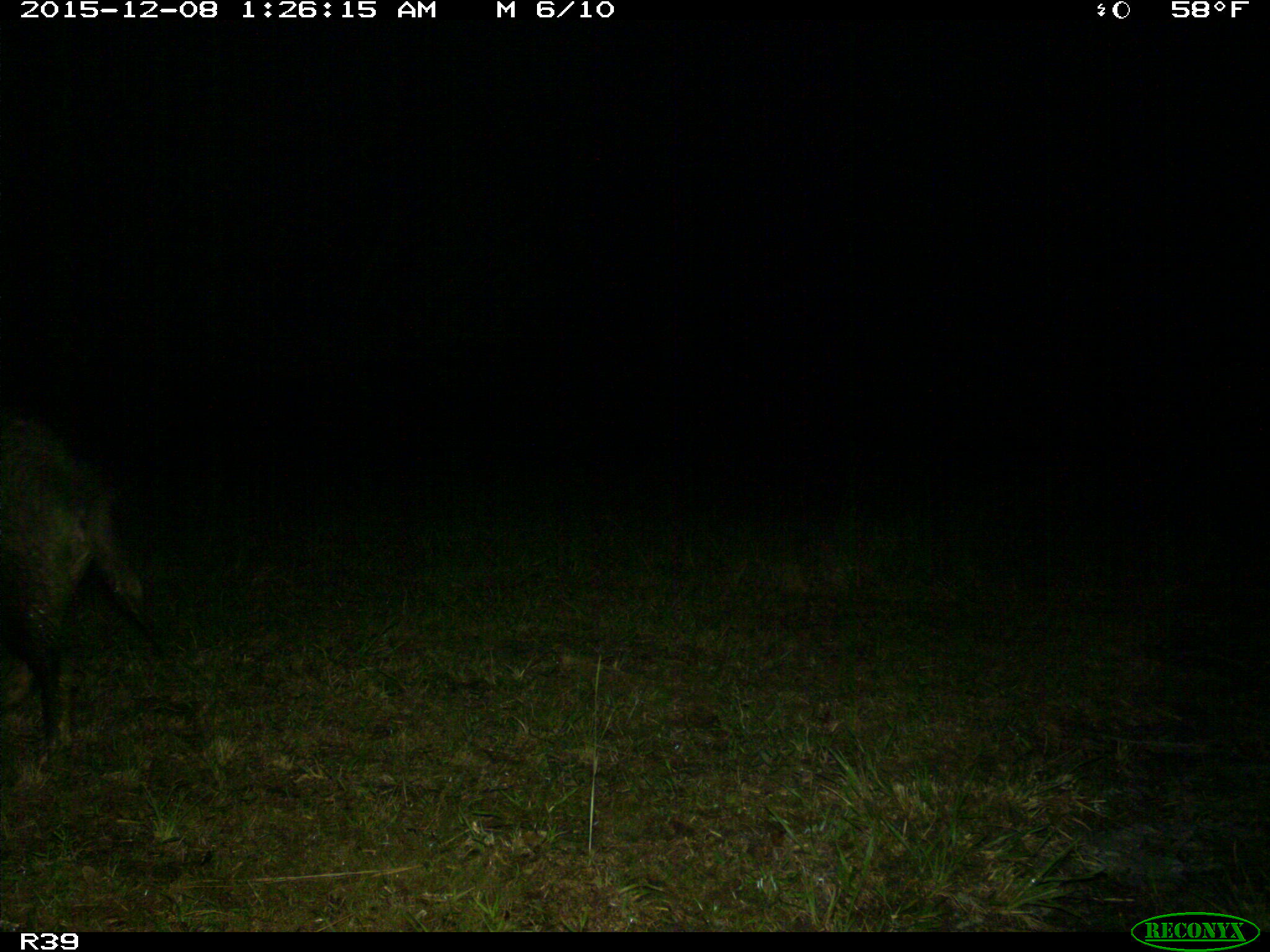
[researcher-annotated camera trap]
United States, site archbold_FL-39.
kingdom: Animalia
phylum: Chordata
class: Mammalia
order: Artiodactyla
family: Suidae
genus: Sus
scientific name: Sus scrofa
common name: wild boar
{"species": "Sus scrofa (wild boar)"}